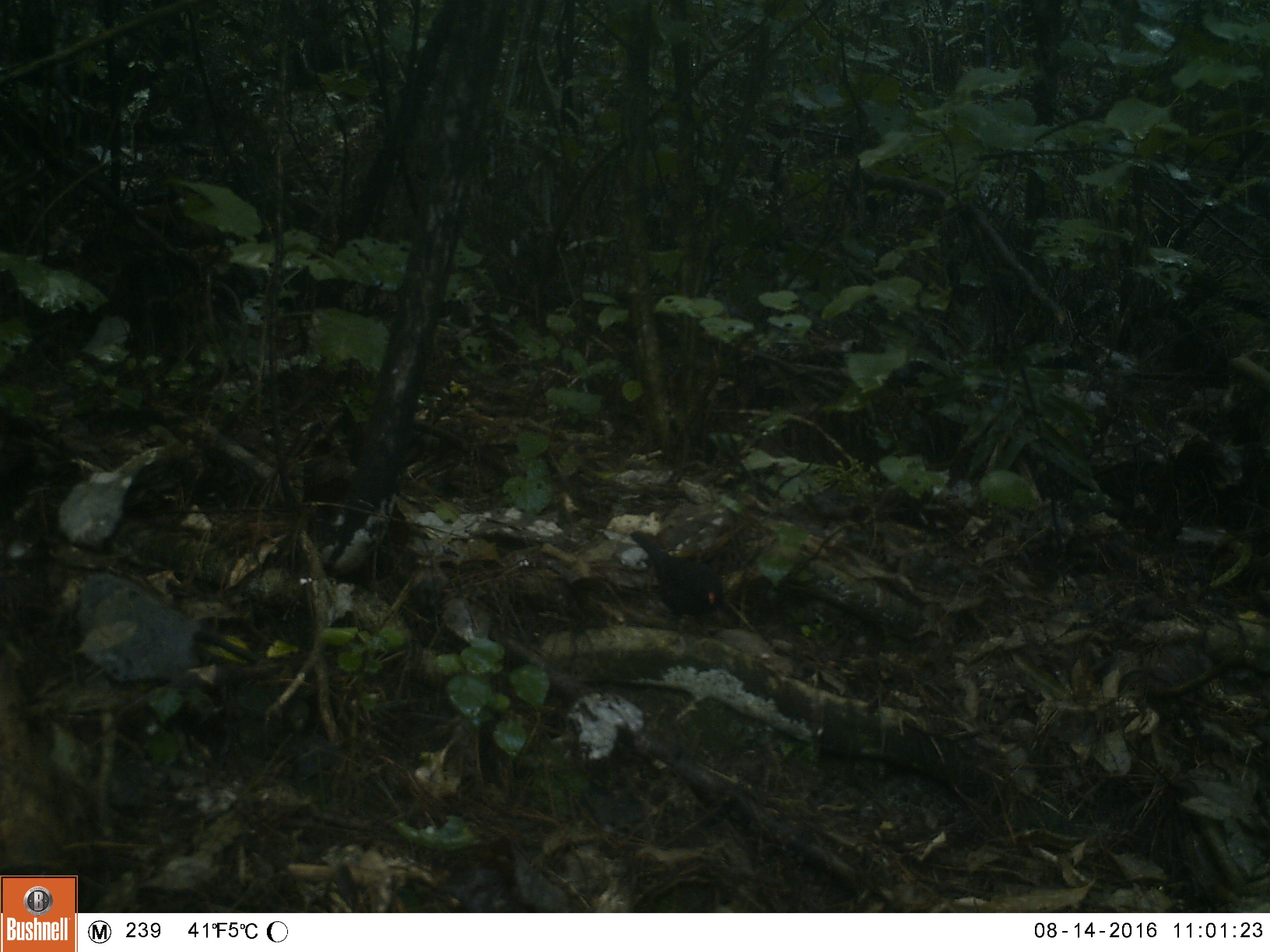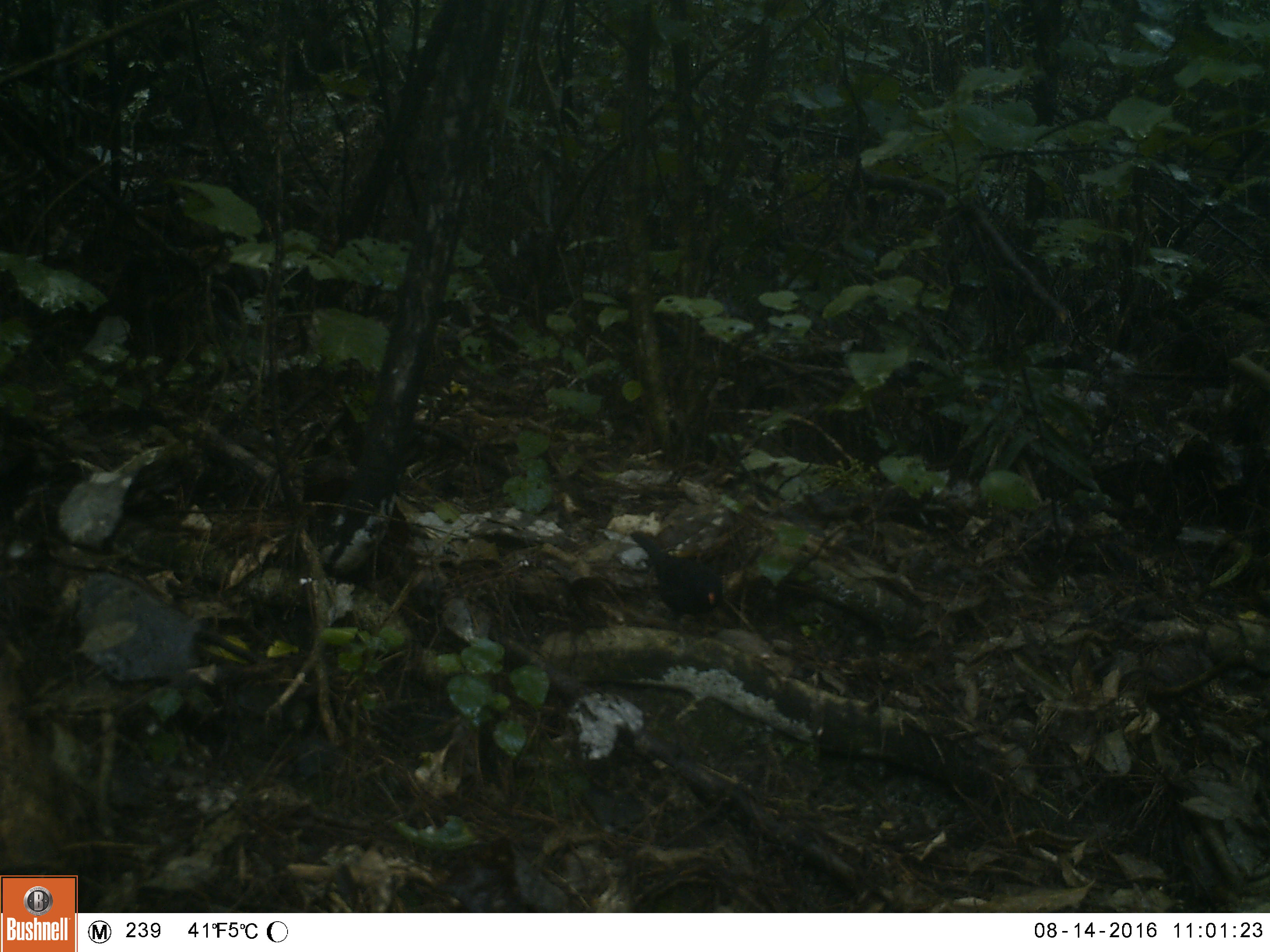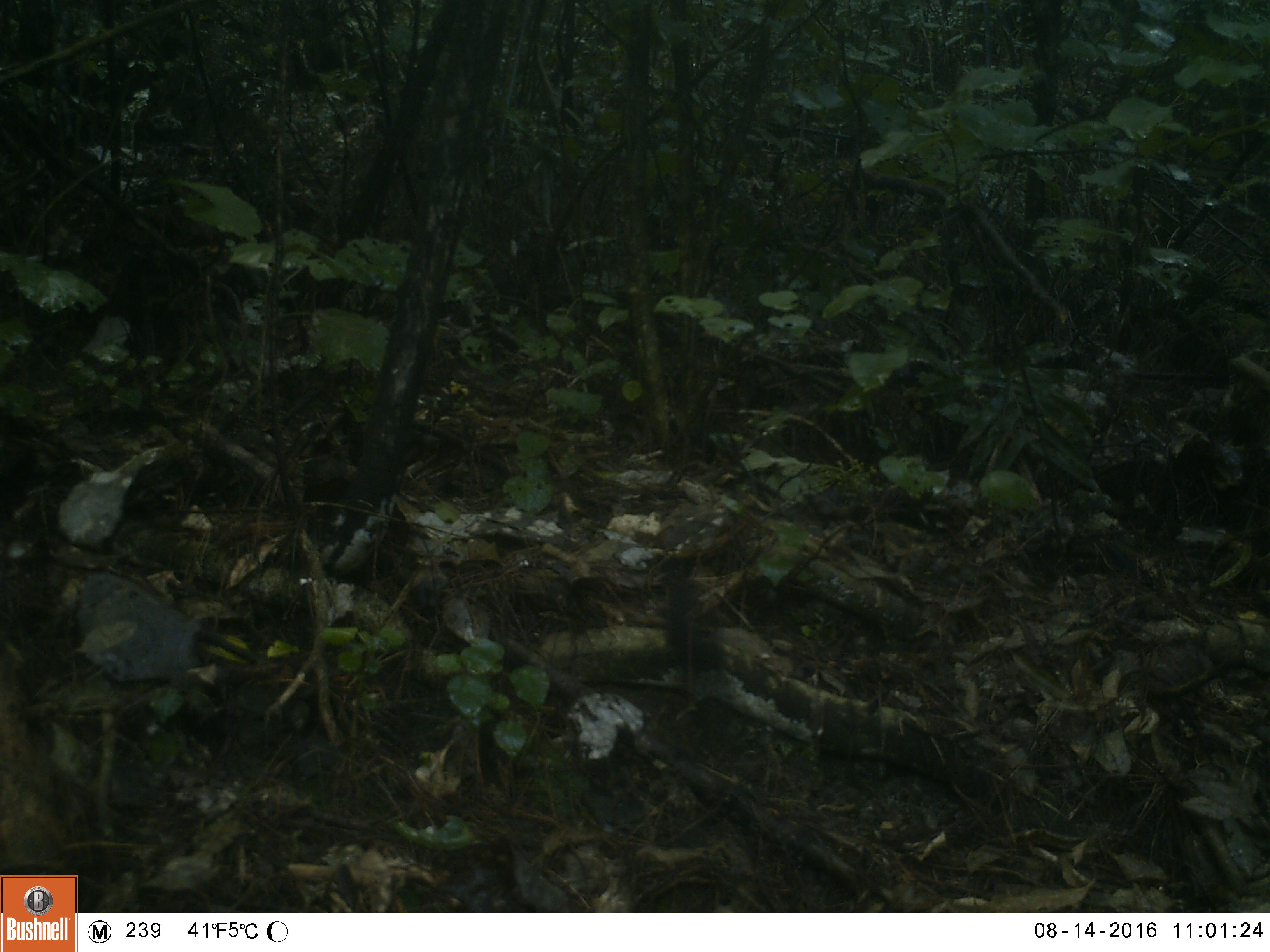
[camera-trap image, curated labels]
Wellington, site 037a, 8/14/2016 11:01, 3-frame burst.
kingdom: Animalia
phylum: Chordata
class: Aves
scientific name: Aves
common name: bird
Bird (Aves).